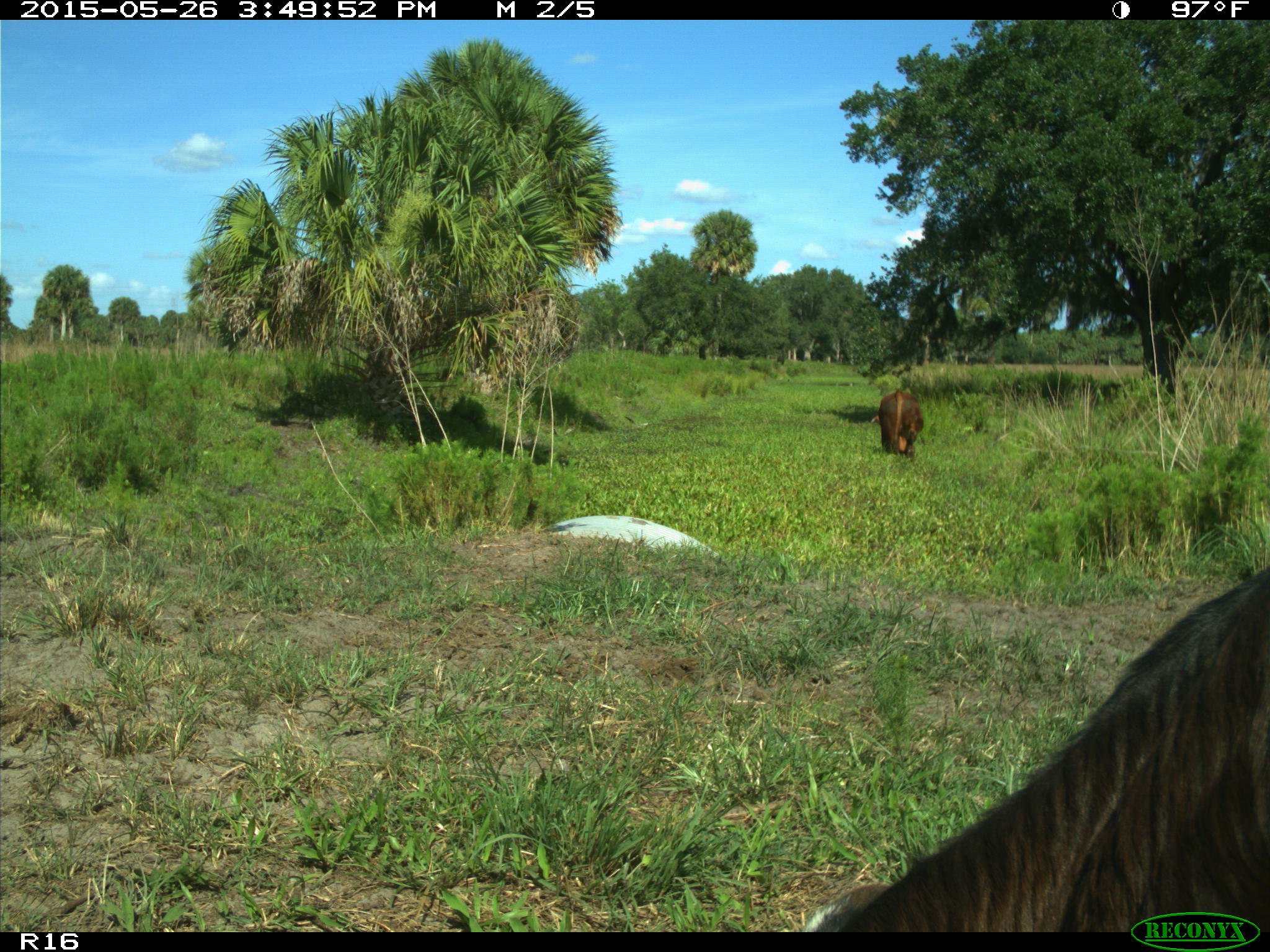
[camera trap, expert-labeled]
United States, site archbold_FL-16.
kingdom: Animalia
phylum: Chordata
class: Mammalia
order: Artiodactyla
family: Bovidae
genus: Bos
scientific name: Bos taurus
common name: domestic cow